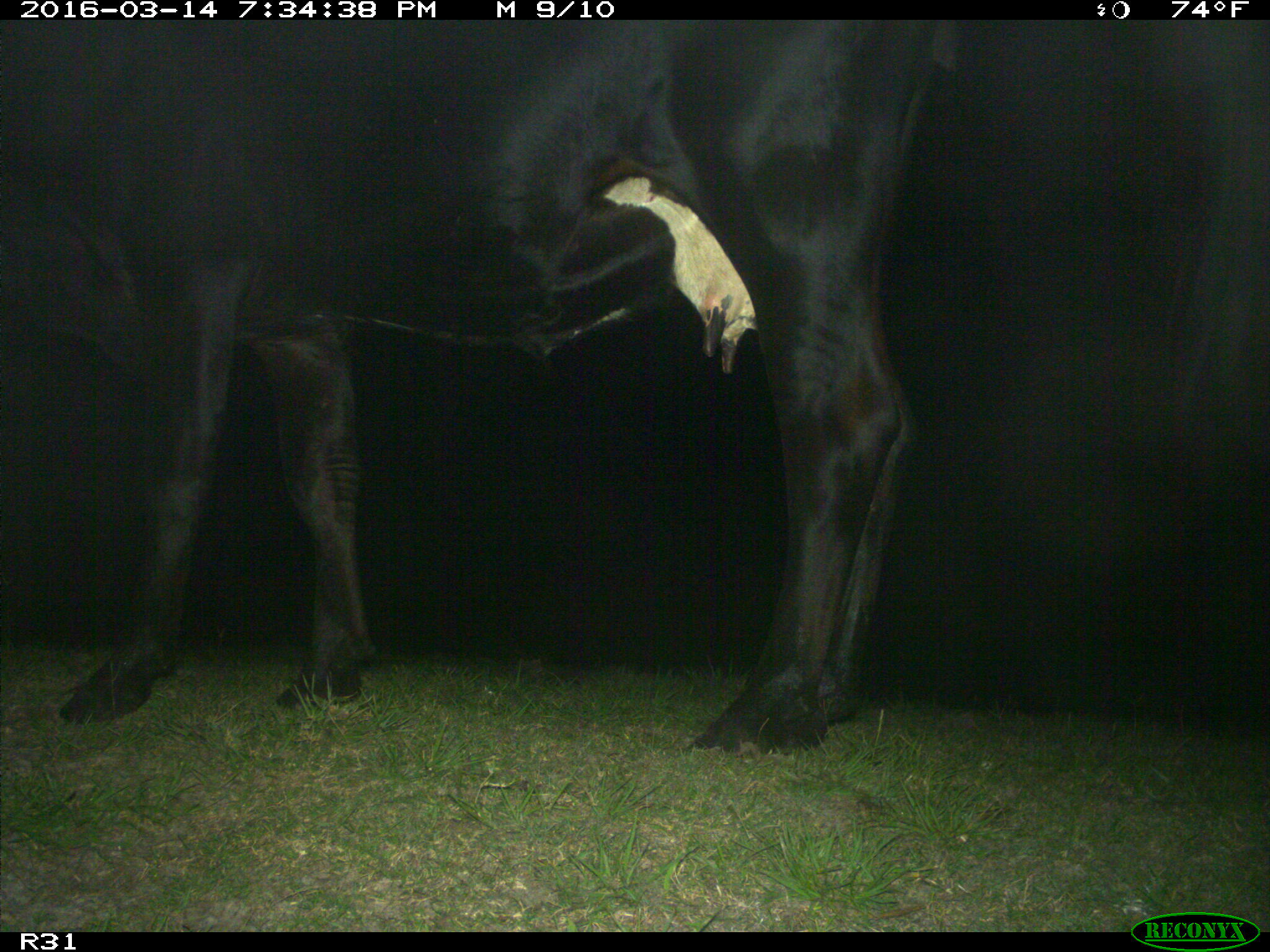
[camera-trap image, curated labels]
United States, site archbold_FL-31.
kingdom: Animalia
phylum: Chordata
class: Mammalia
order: Artiodactyla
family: Bovidae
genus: Bos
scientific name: Bos taurus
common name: domestic cow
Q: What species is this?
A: Bos taurus (domestic cow).